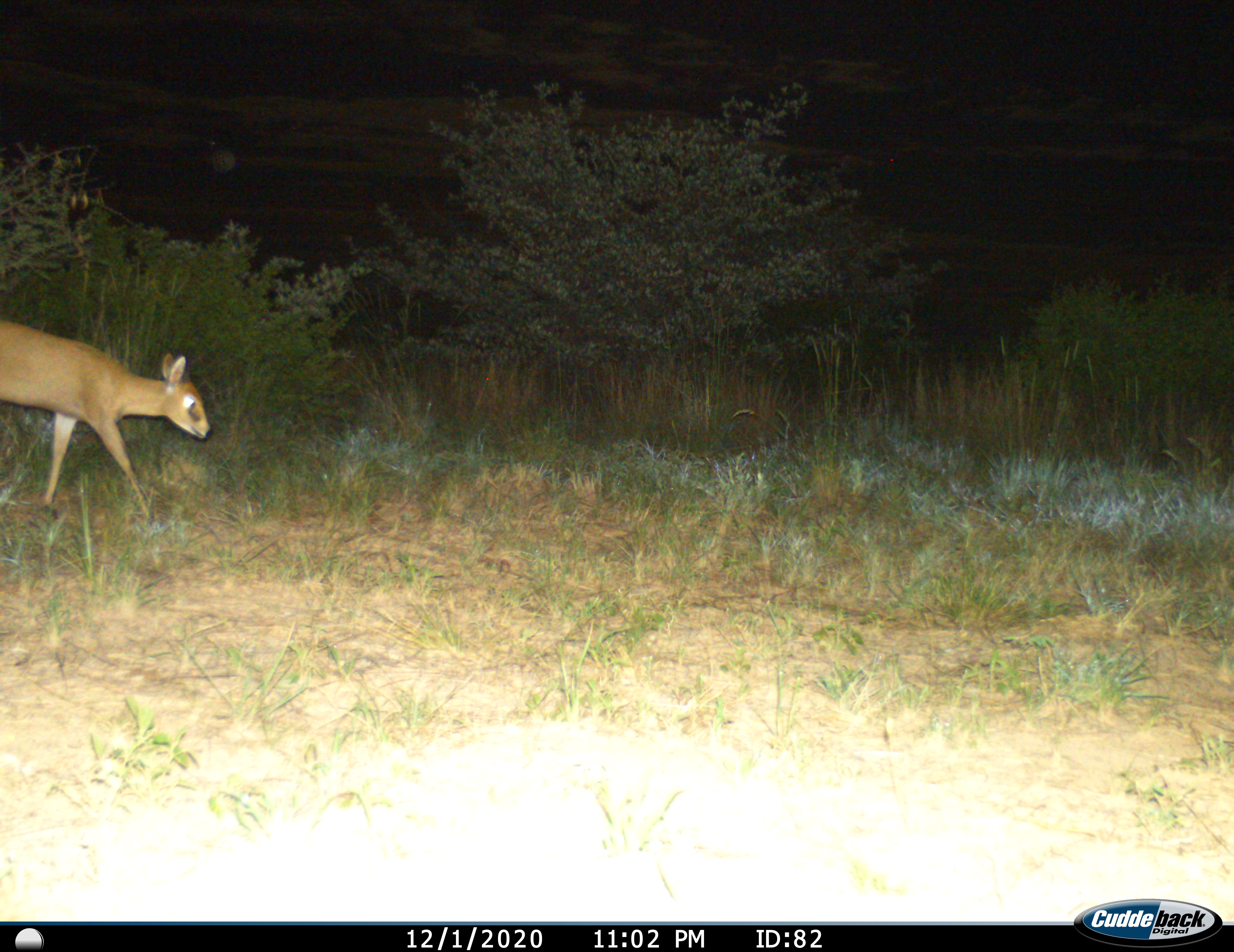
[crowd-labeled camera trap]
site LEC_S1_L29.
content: unidentified animal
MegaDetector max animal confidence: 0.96